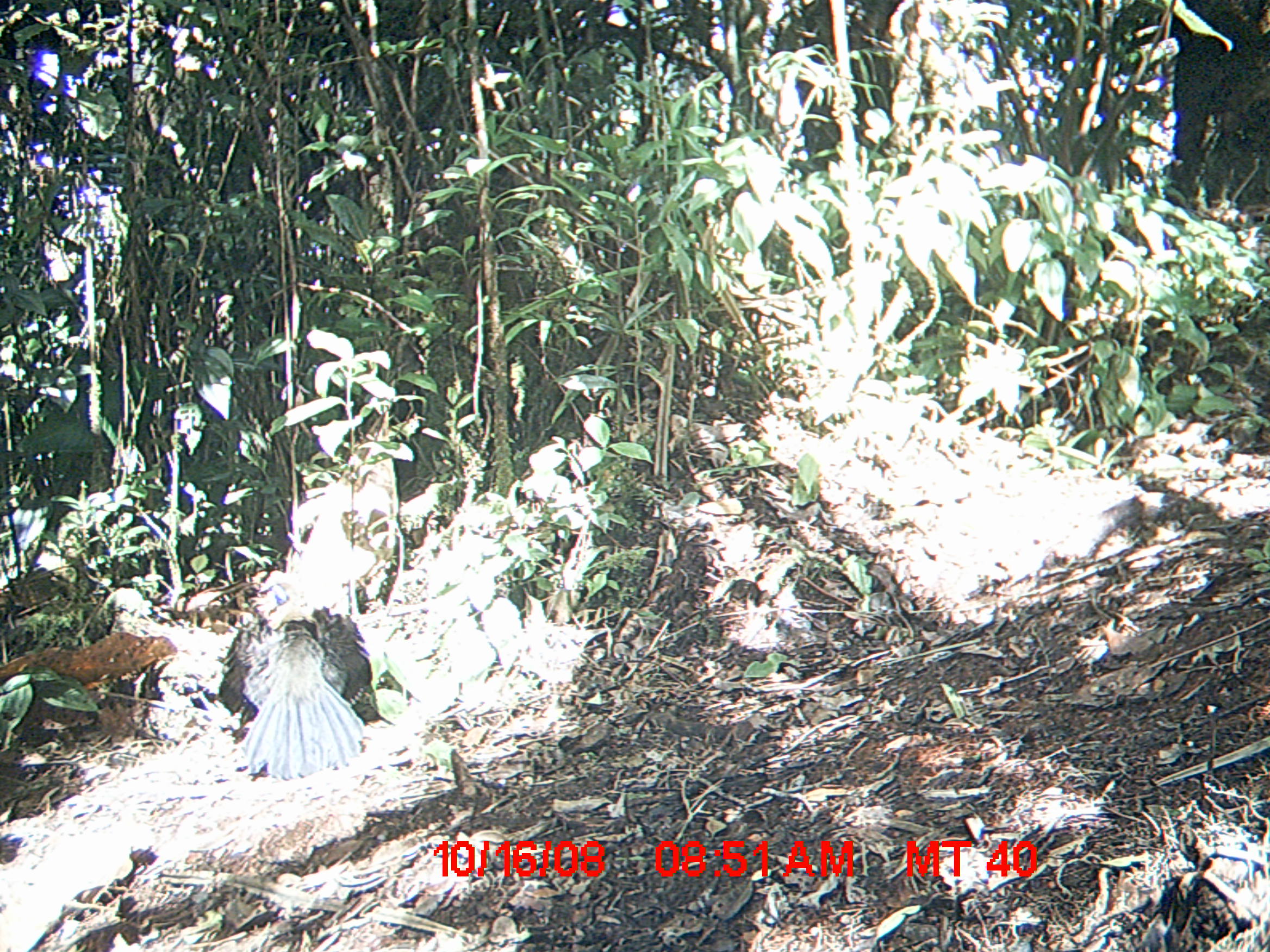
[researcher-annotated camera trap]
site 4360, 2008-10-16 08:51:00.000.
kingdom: Animalia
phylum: Chordata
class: Aves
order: Cuculiformes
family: Cuculidae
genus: Coua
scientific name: Coua serriana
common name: red-breasted coua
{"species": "Coua serriana (red-breasted coua)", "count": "2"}